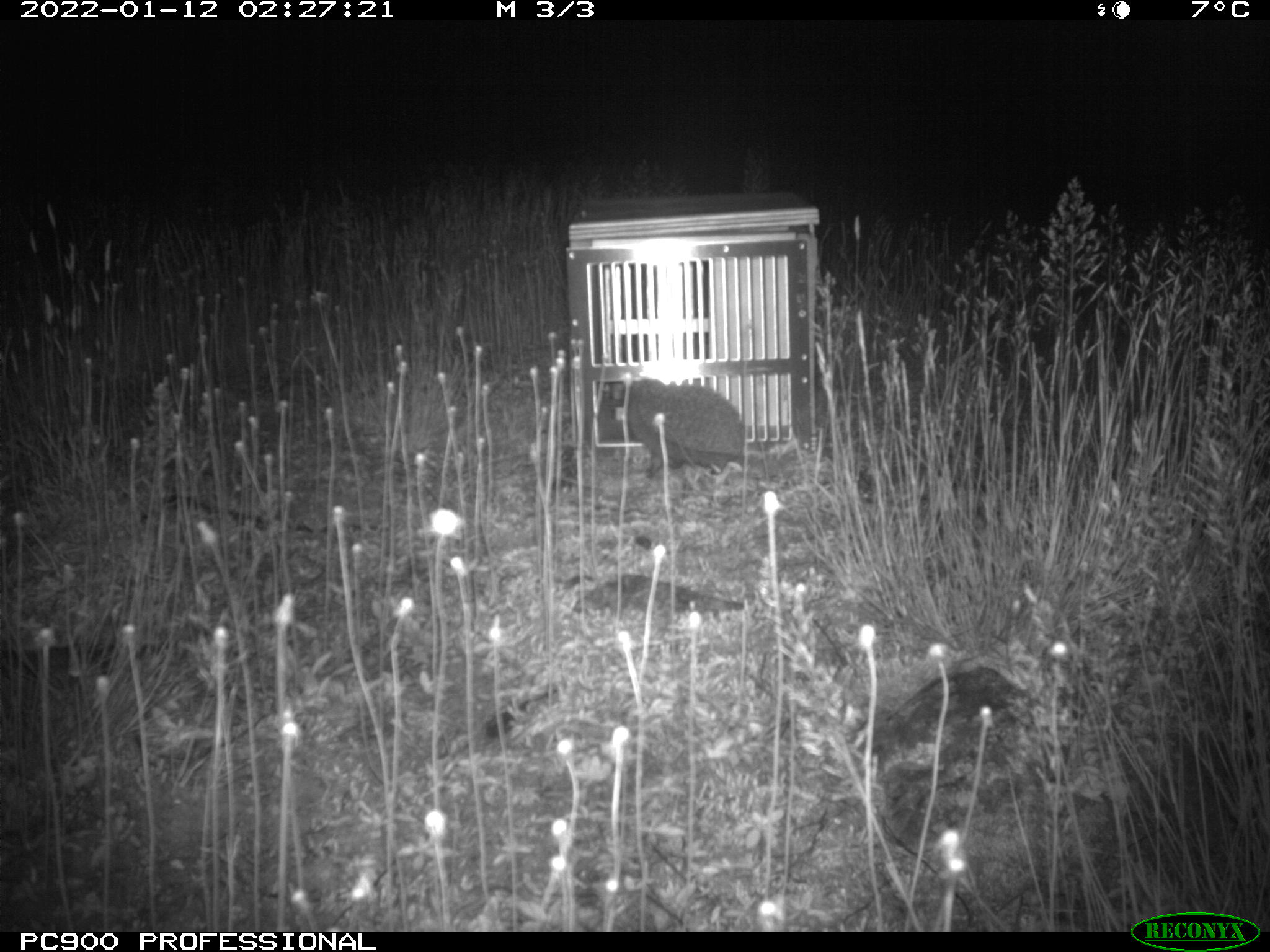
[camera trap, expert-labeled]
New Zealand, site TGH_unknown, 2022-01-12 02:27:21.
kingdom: Animalia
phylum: Chordata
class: Mammalia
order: Eulipotyphla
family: Erinaceidae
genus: Erinaceus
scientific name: Erinaceus europaeus europaeus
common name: european hedgehog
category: hedgehog